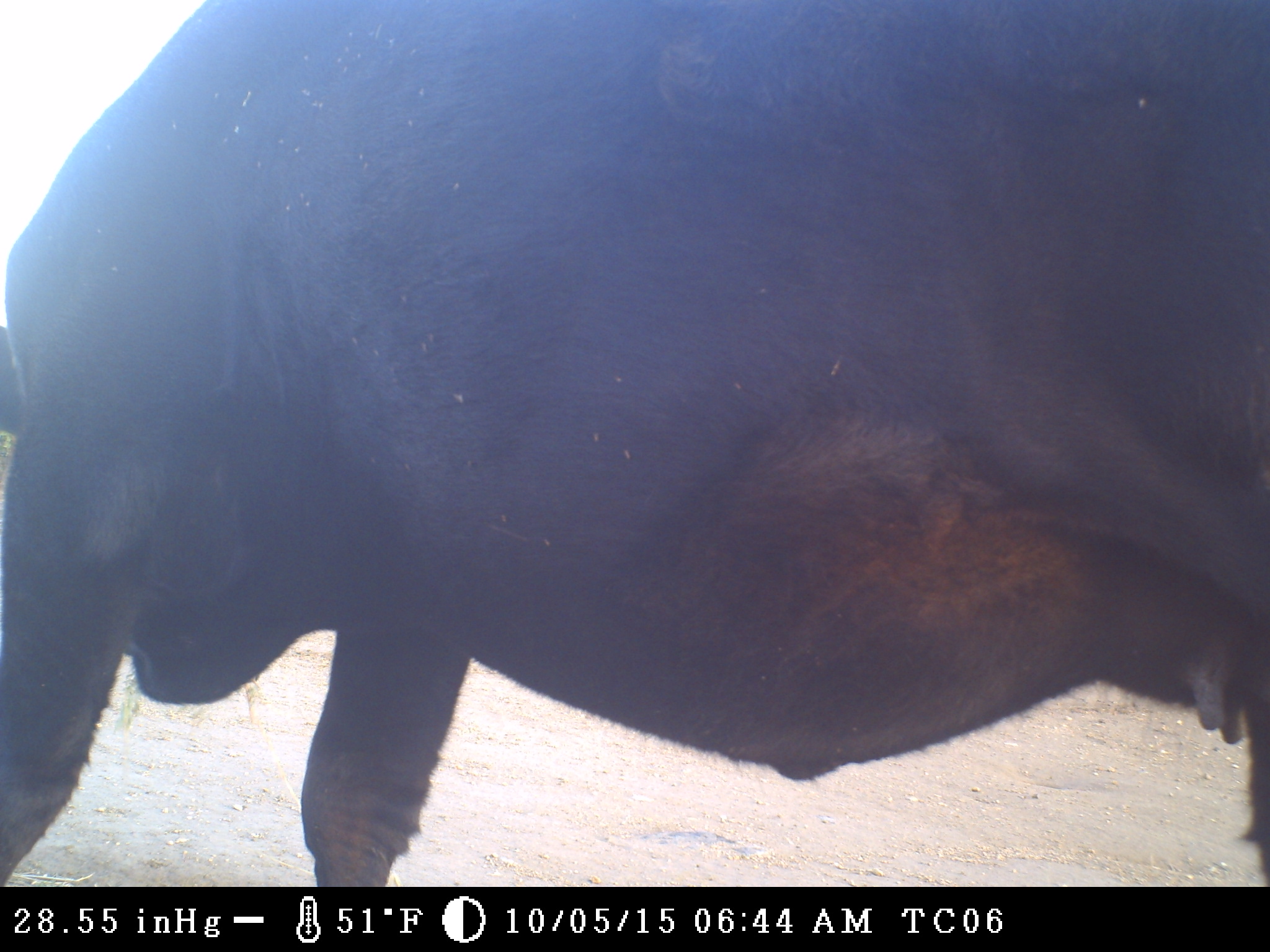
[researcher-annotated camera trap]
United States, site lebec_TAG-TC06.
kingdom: Animalia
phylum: Chordata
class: Mammalia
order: Artiodactyla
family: Bovidae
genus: Bos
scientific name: Bos taurus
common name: domestic cow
Bos taurus (domestic cow).